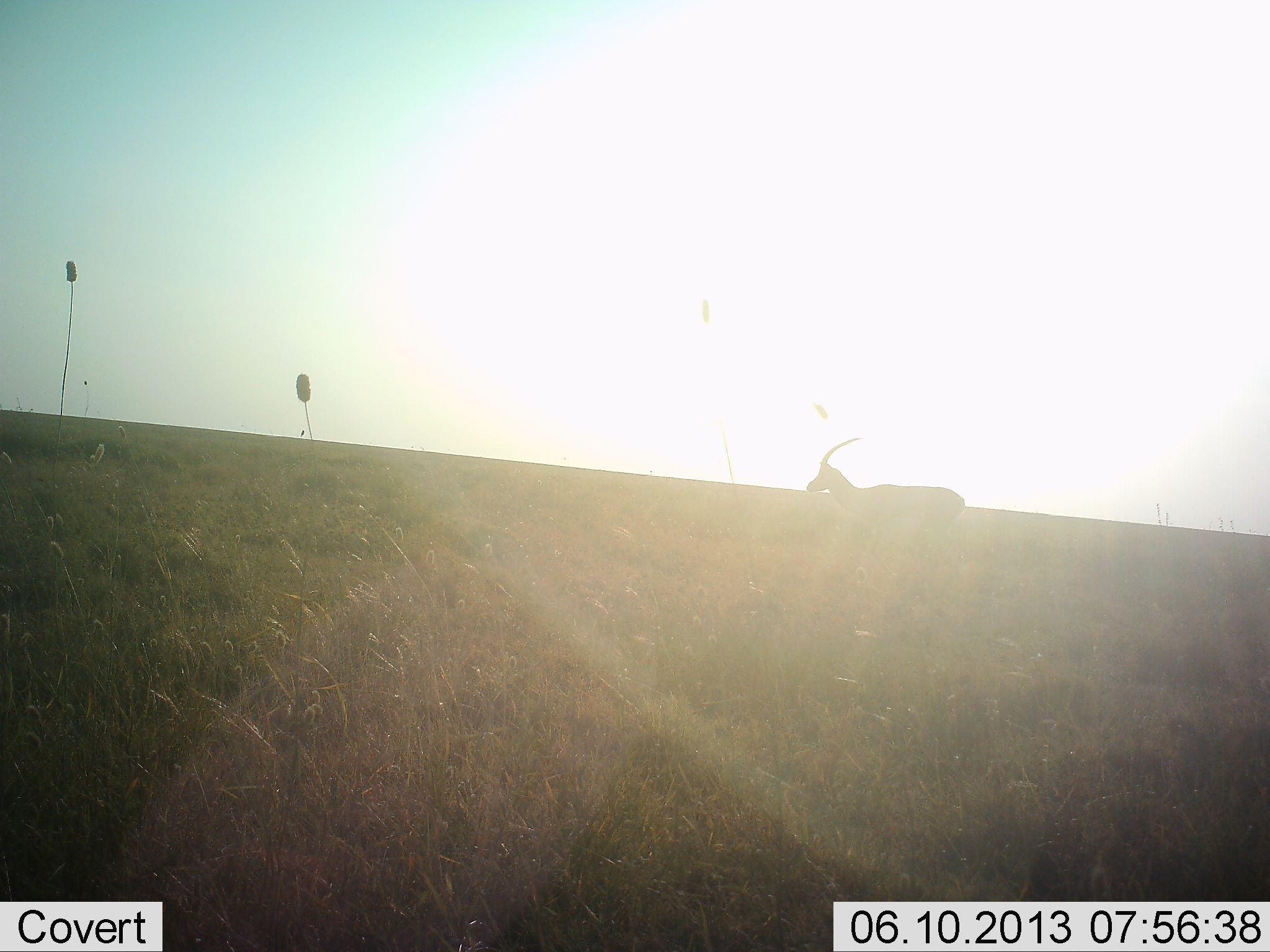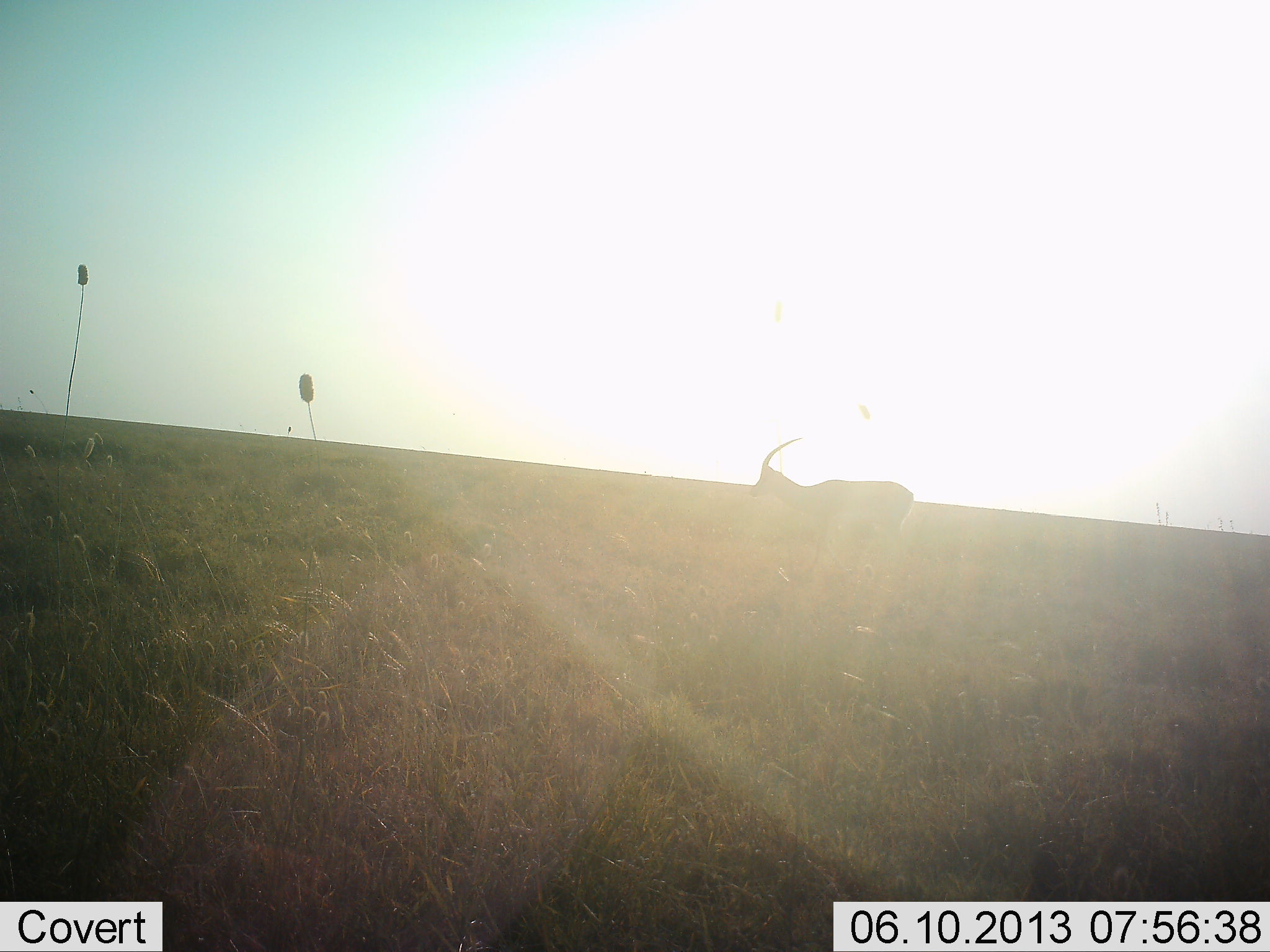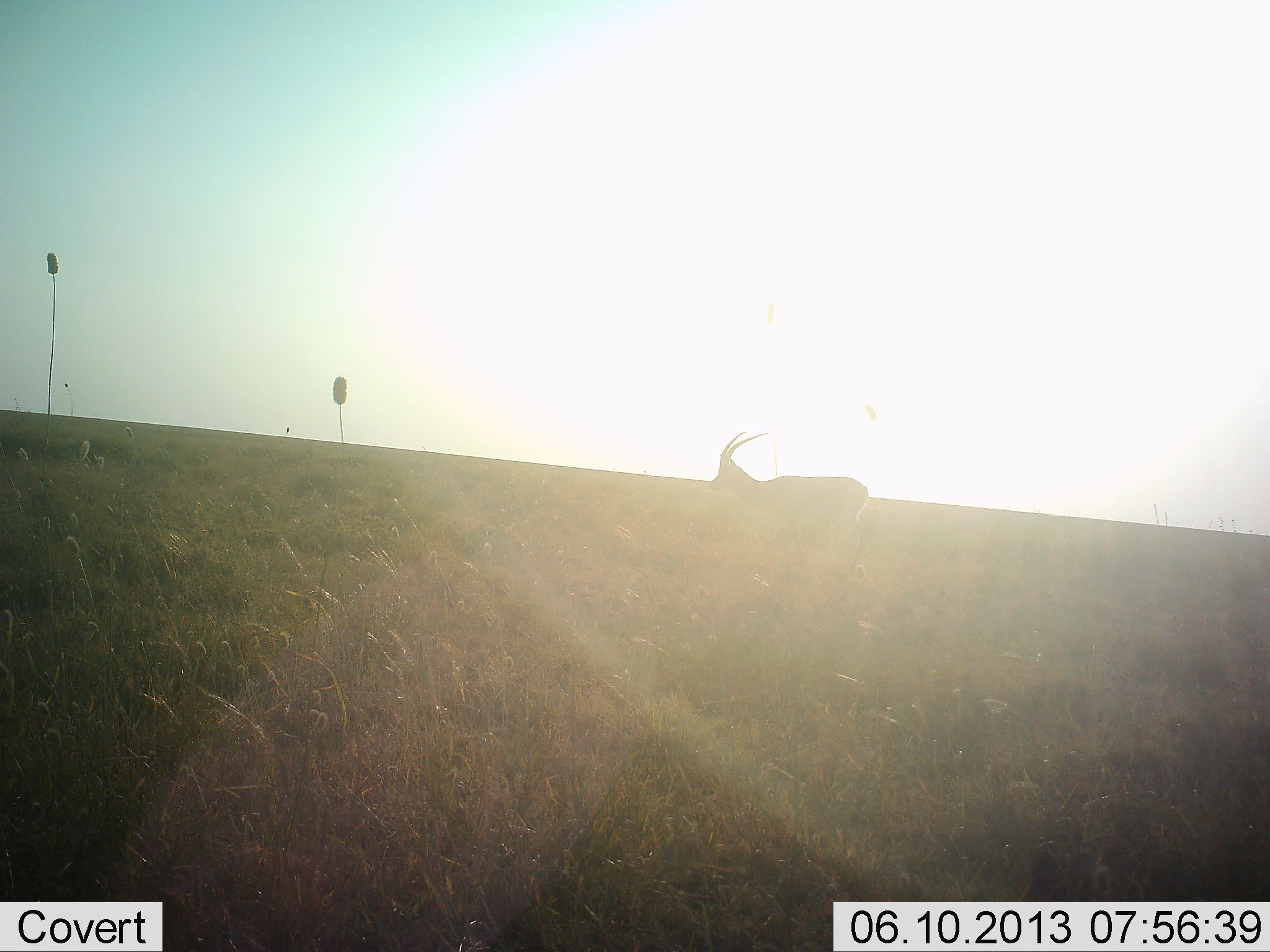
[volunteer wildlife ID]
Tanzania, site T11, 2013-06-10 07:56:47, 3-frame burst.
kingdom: Animalia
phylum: Chordata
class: Mammalia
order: Artiodactyla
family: Bovidae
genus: Eudorcas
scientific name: Eudorcas thomsonii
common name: thomson's gazelle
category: gazellethomsons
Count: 1.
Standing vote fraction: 0%.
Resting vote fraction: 0%.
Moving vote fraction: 100%.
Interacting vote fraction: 0%.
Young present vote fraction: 0%.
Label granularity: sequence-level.